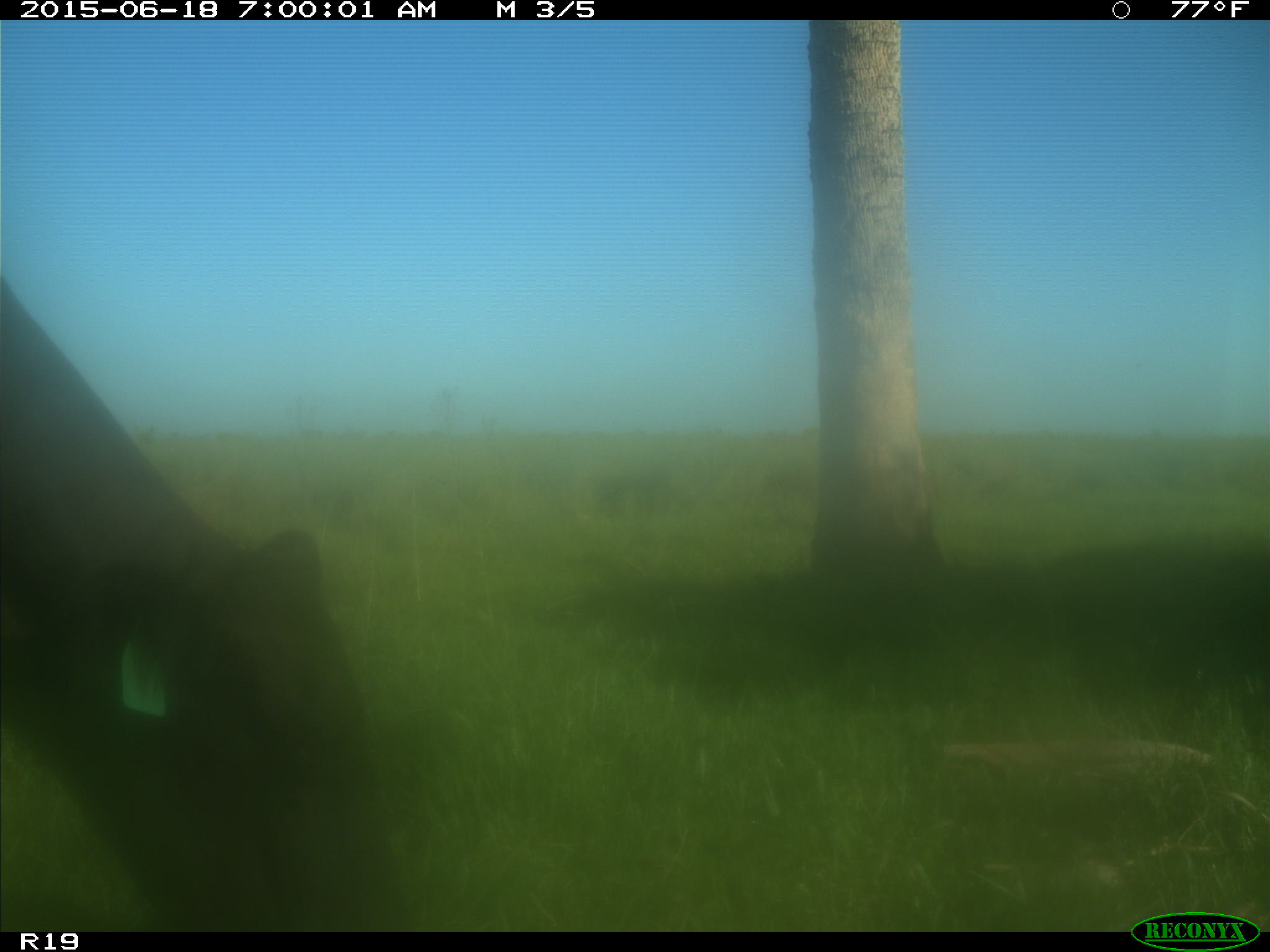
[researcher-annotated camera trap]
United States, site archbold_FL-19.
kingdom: Animalia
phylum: Chordata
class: Mammalia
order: Artiodactyla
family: Bovidae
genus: Bos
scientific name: Bos taurus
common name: domestic cow